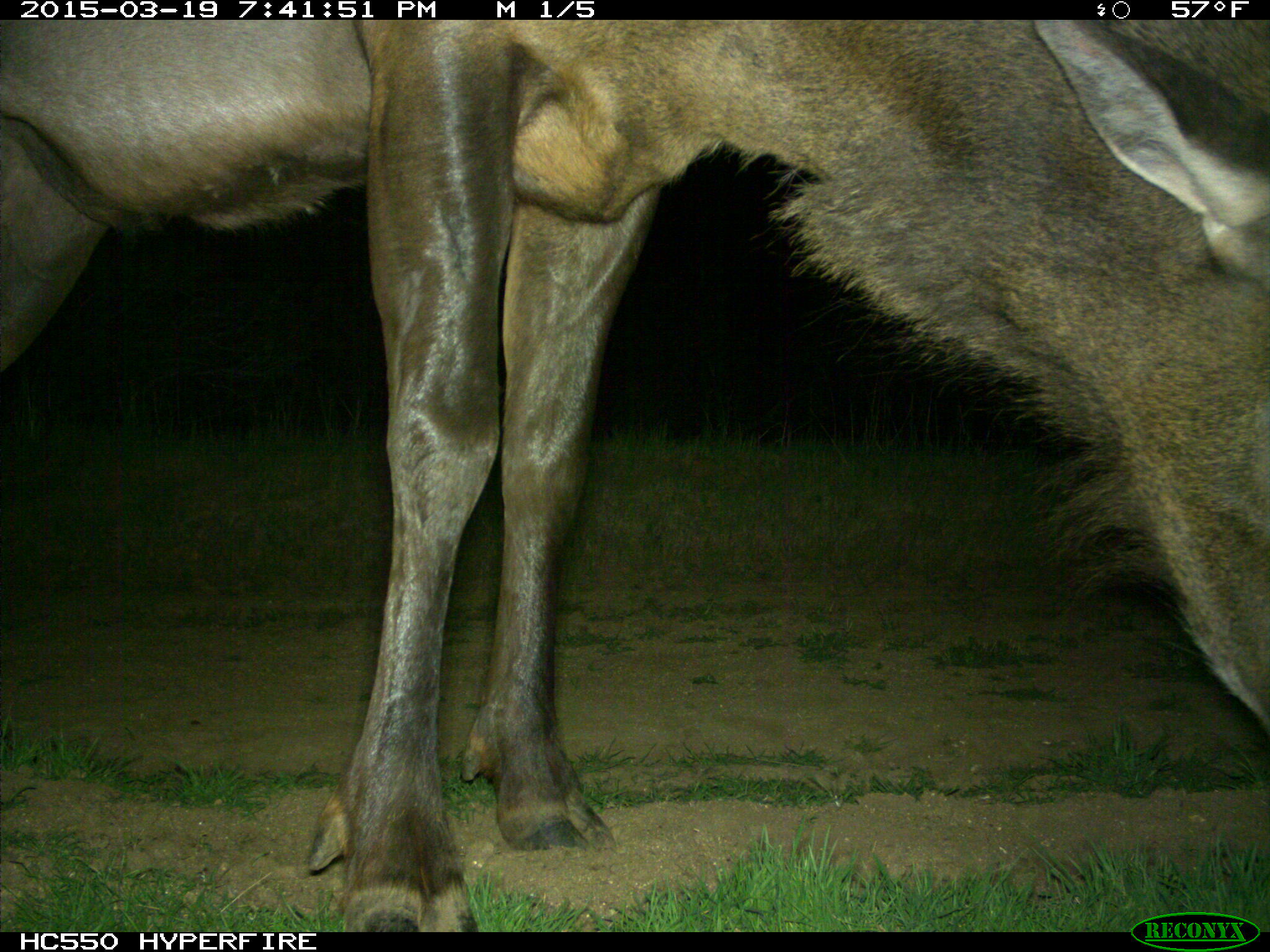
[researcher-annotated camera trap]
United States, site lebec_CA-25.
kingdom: Animalia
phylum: Chordata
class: Mammalia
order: Artiodactyla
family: Cervidae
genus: Cervus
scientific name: Cervus canadensis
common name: elk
Cervus canadensis (elk).